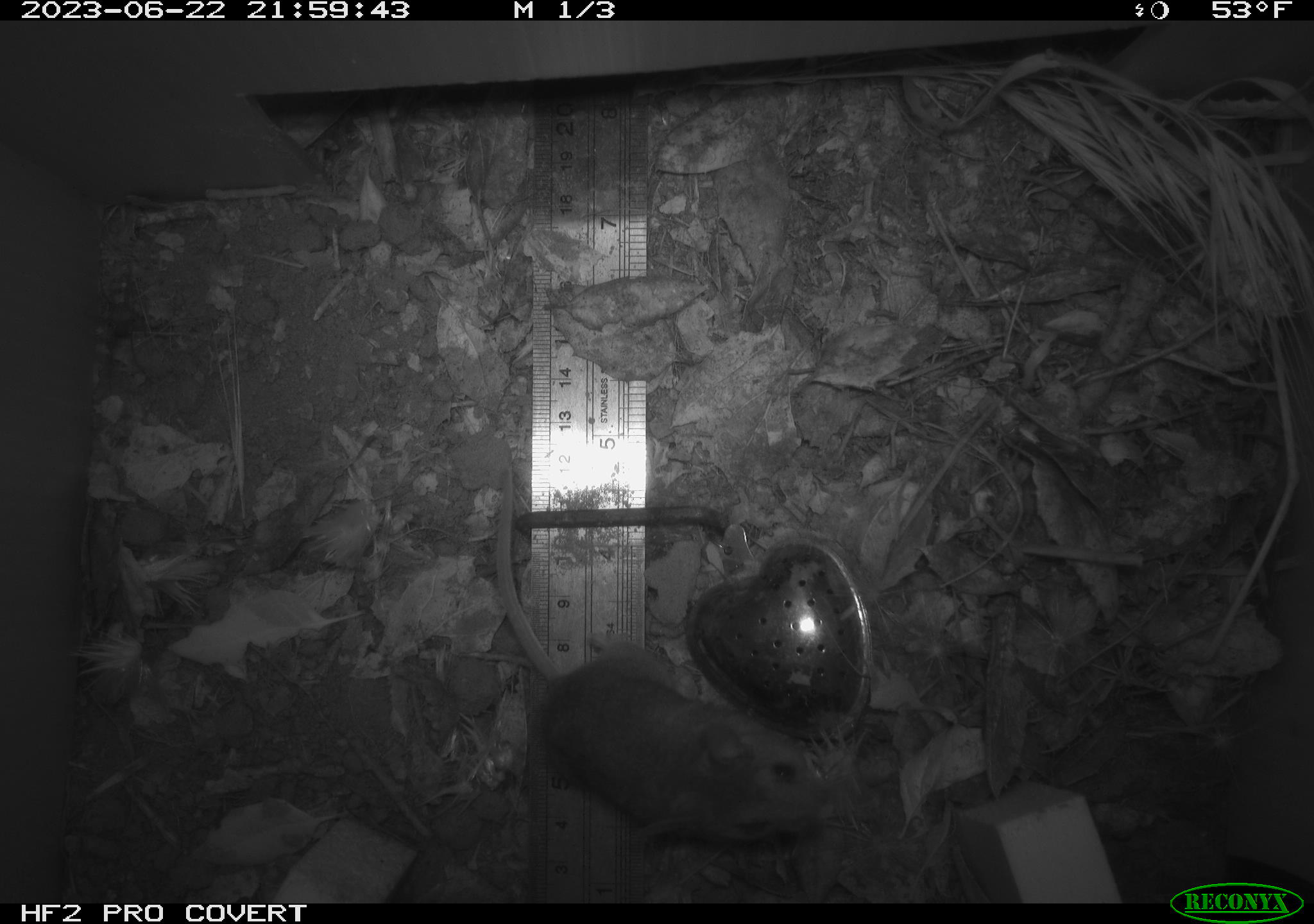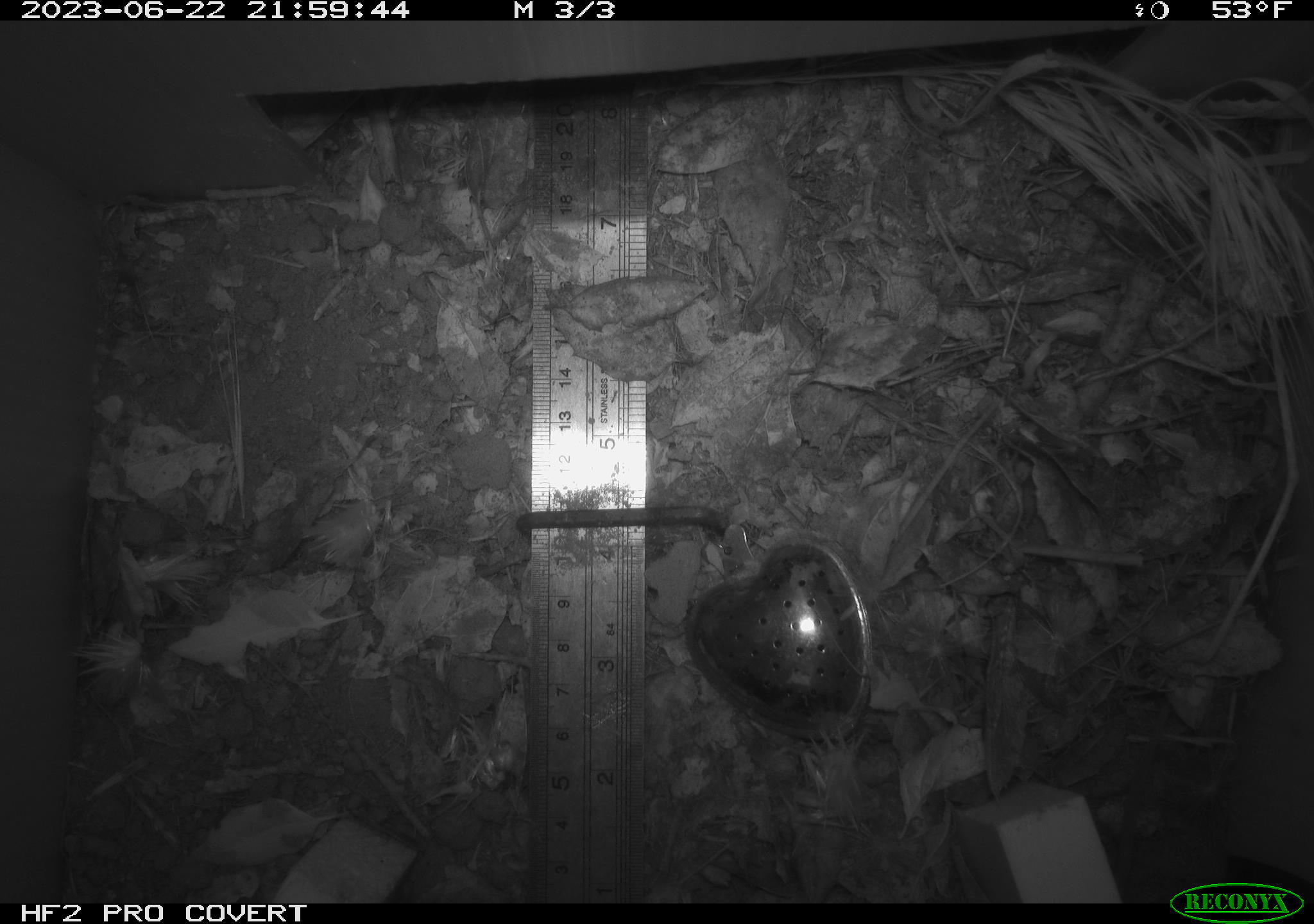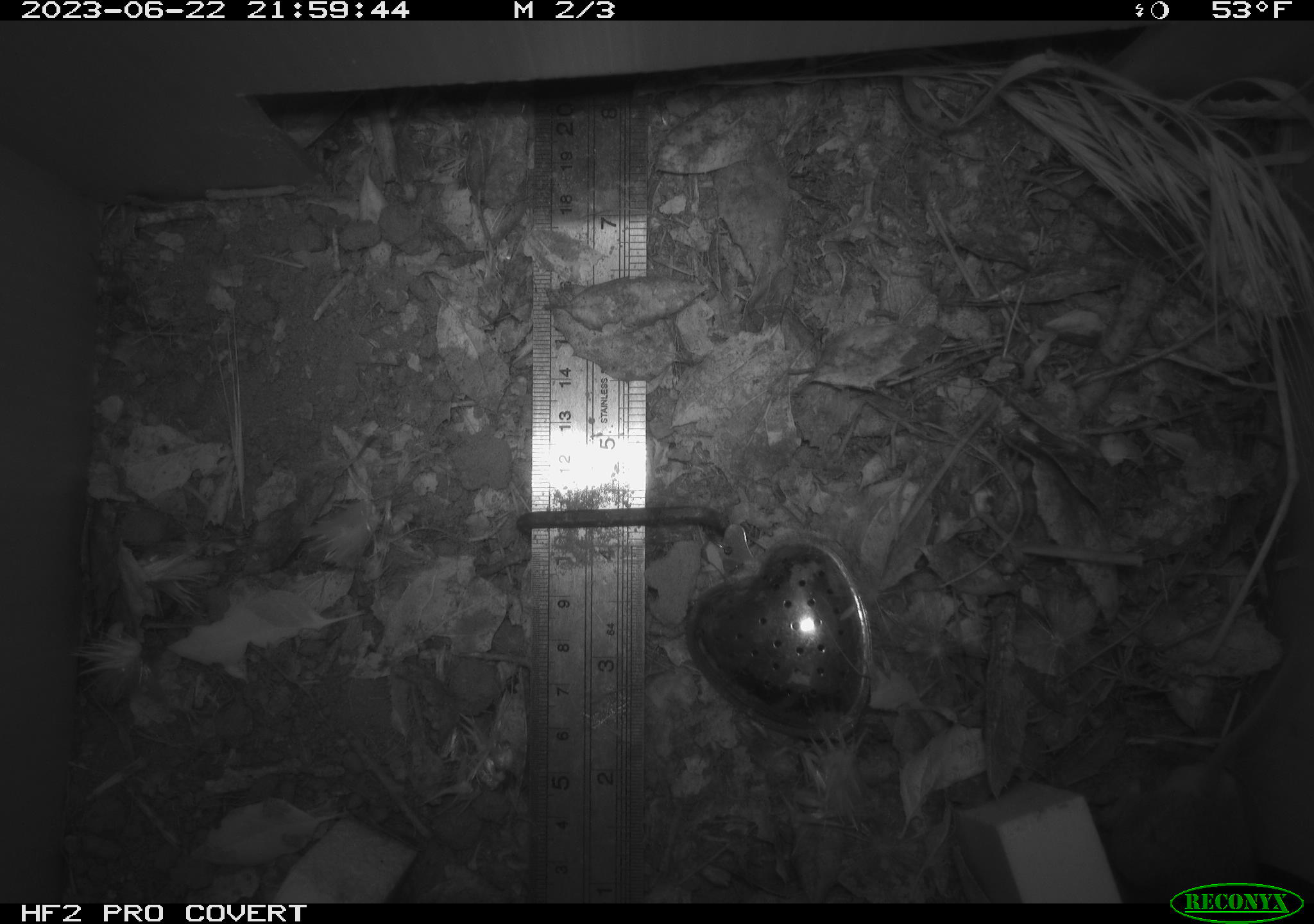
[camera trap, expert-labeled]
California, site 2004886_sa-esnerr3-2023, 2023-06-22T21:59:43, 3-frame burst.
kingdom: Animalia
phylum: Chordata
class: Mammalia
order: Rodentia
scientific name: Rodentia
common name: mouse species